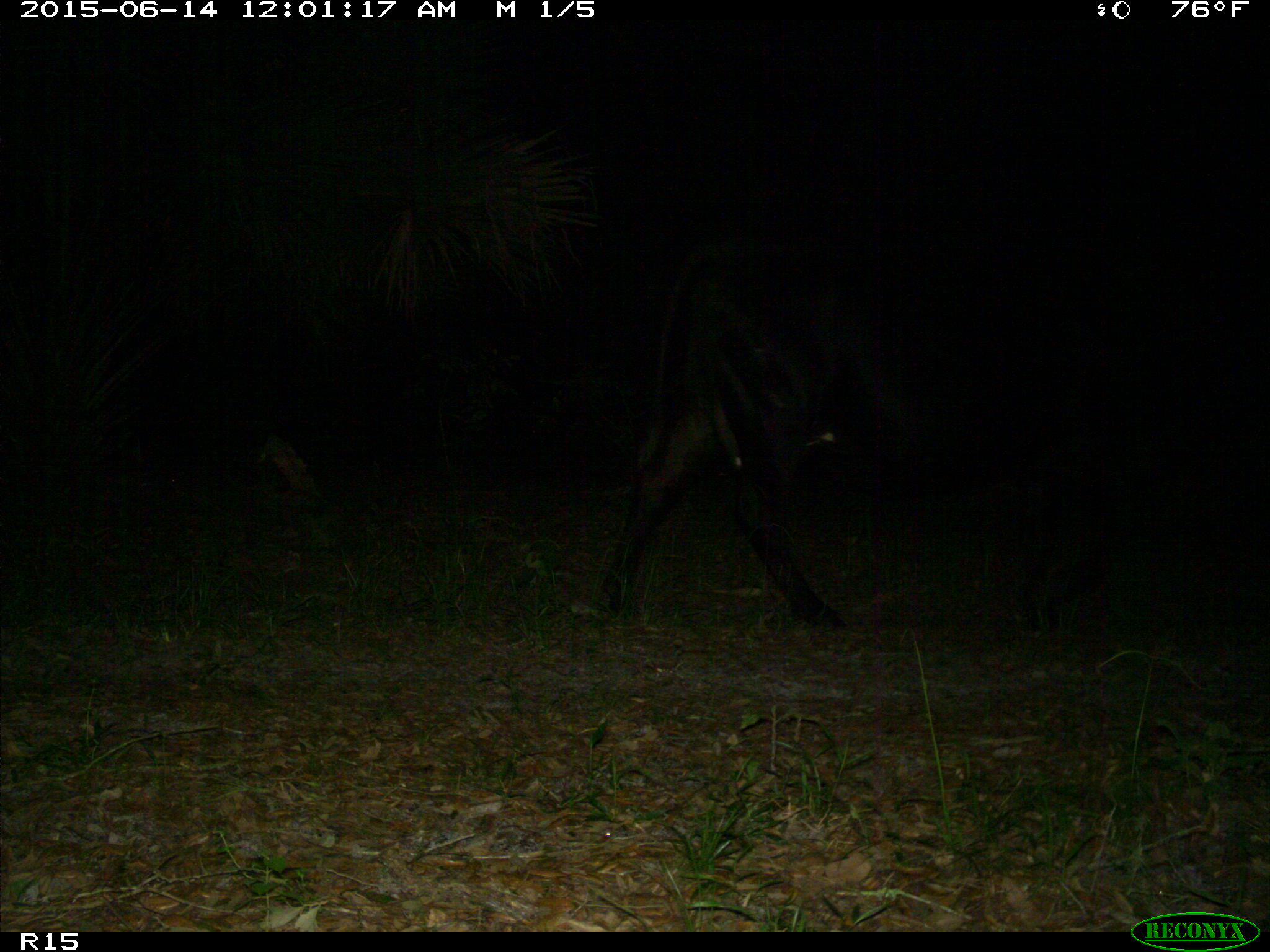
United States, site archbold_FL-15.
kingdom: Animalia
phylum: Chordata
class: Mammalia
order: Artiodactyla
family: Bovidae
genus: Bos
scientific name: Bos taurus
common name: domestic cow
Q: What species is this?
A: Bos taurus (domestic cow).